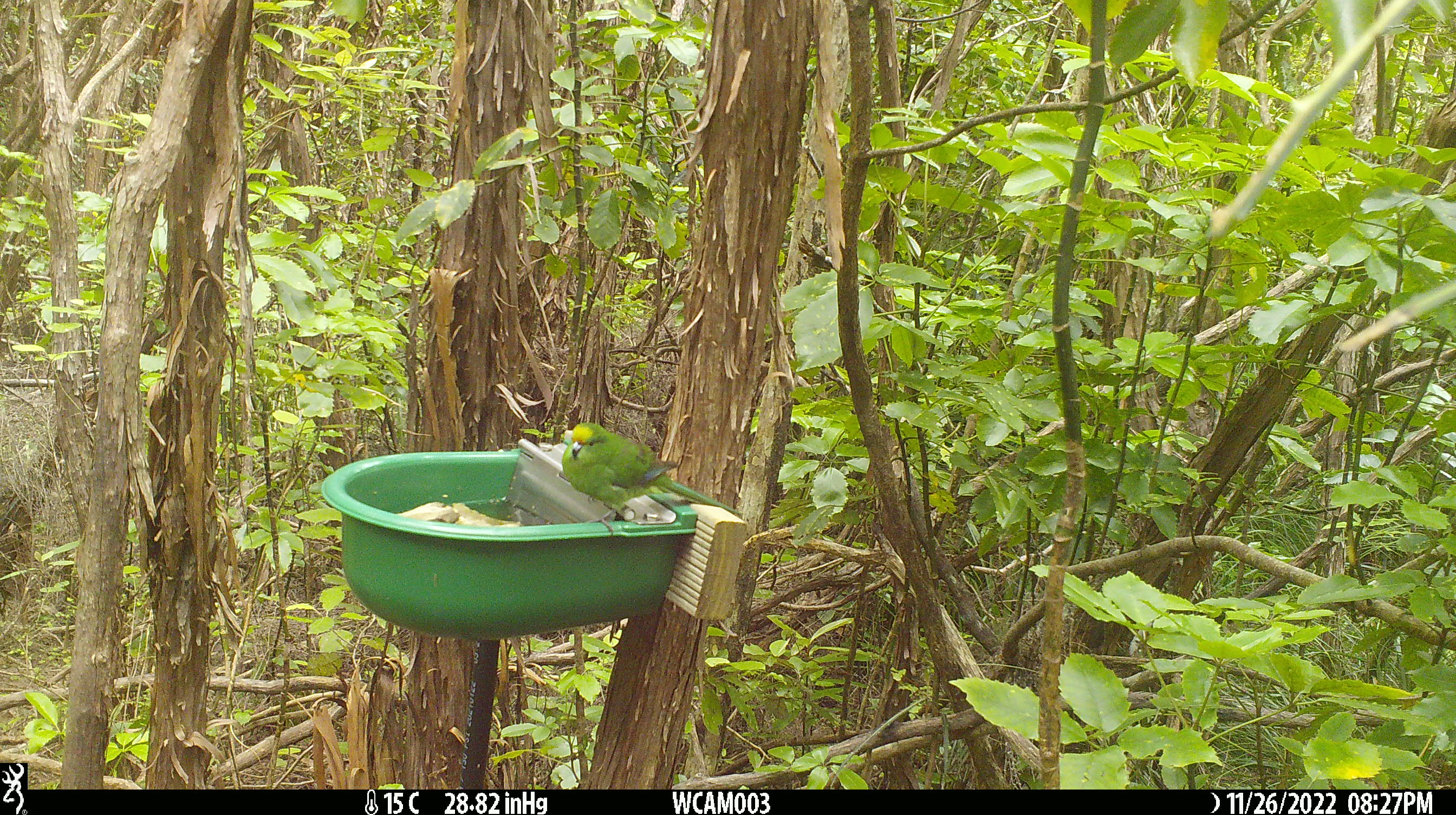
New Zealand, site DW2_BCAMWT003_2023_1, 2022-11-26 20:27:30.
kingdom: Animalia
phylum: Chordata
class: Aves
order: Psittaciformes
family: Psittaculidae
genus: Cyanoramphus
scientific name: Cyanoramphus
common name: parakeet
Parakeet (Cyanoramphus).